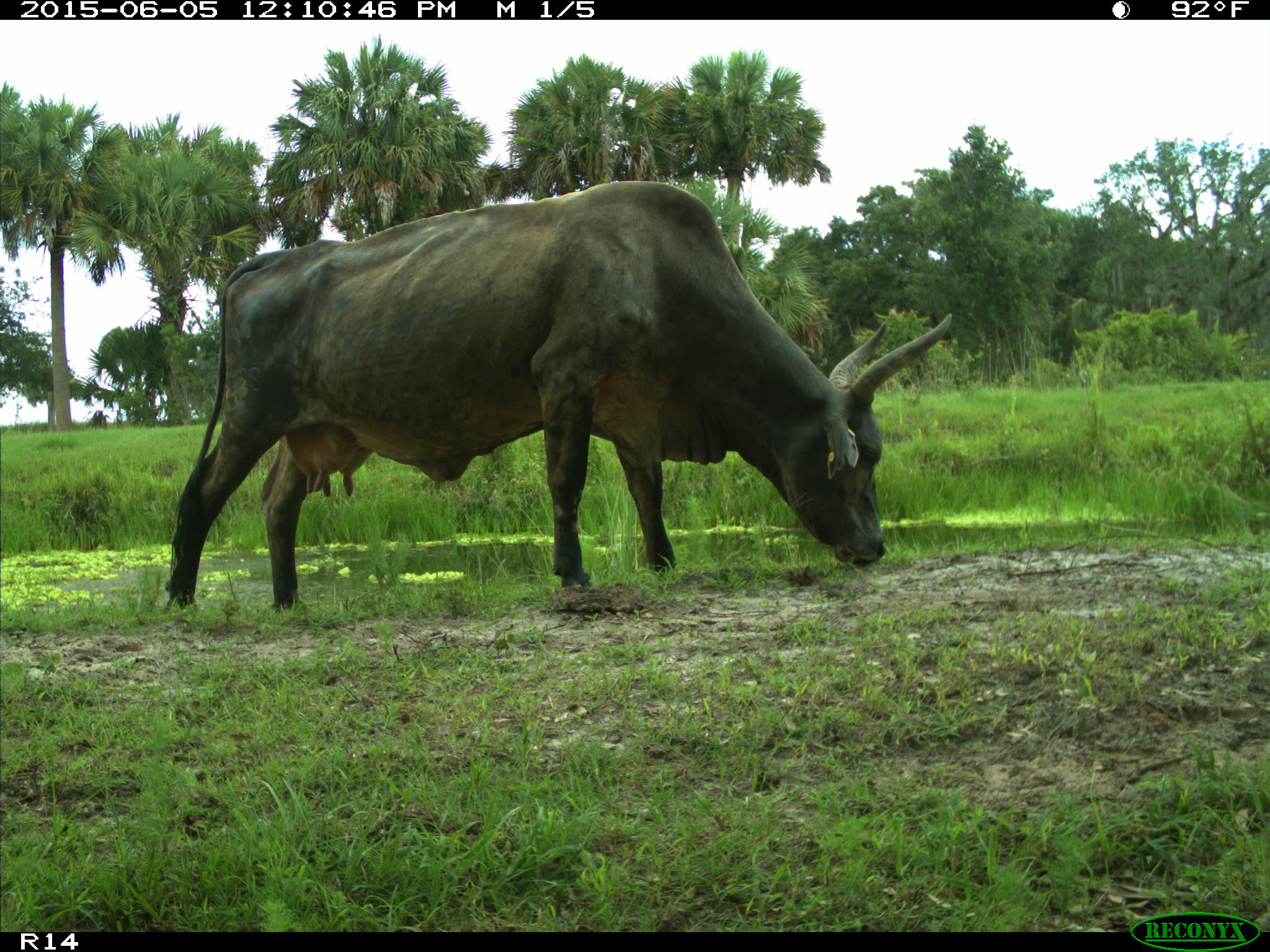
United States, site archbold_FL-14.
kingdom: Animalia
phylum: Chordata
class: Mammalia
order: Artiodactyla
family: Bovidae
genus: Bos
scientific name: Bos taurus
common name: domestic cow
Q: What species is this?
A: Bos taurus (domestic cow).